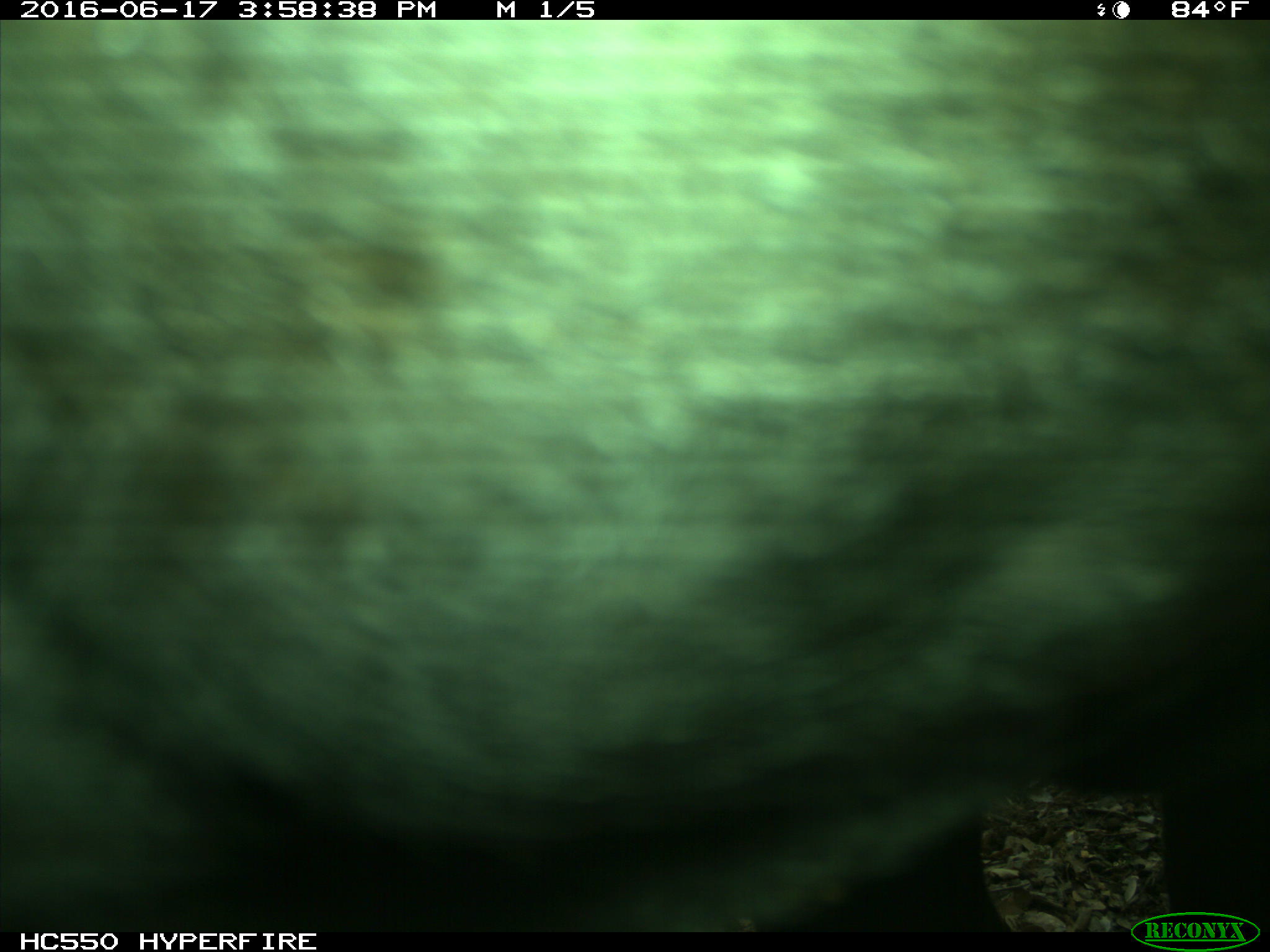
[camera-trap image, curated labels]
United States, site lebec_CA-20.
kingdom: Animalia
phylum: Chordata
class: Mammalia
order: Artiodactyla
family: Bovidae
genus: Bos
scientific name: Bos taurus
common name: domestic cow